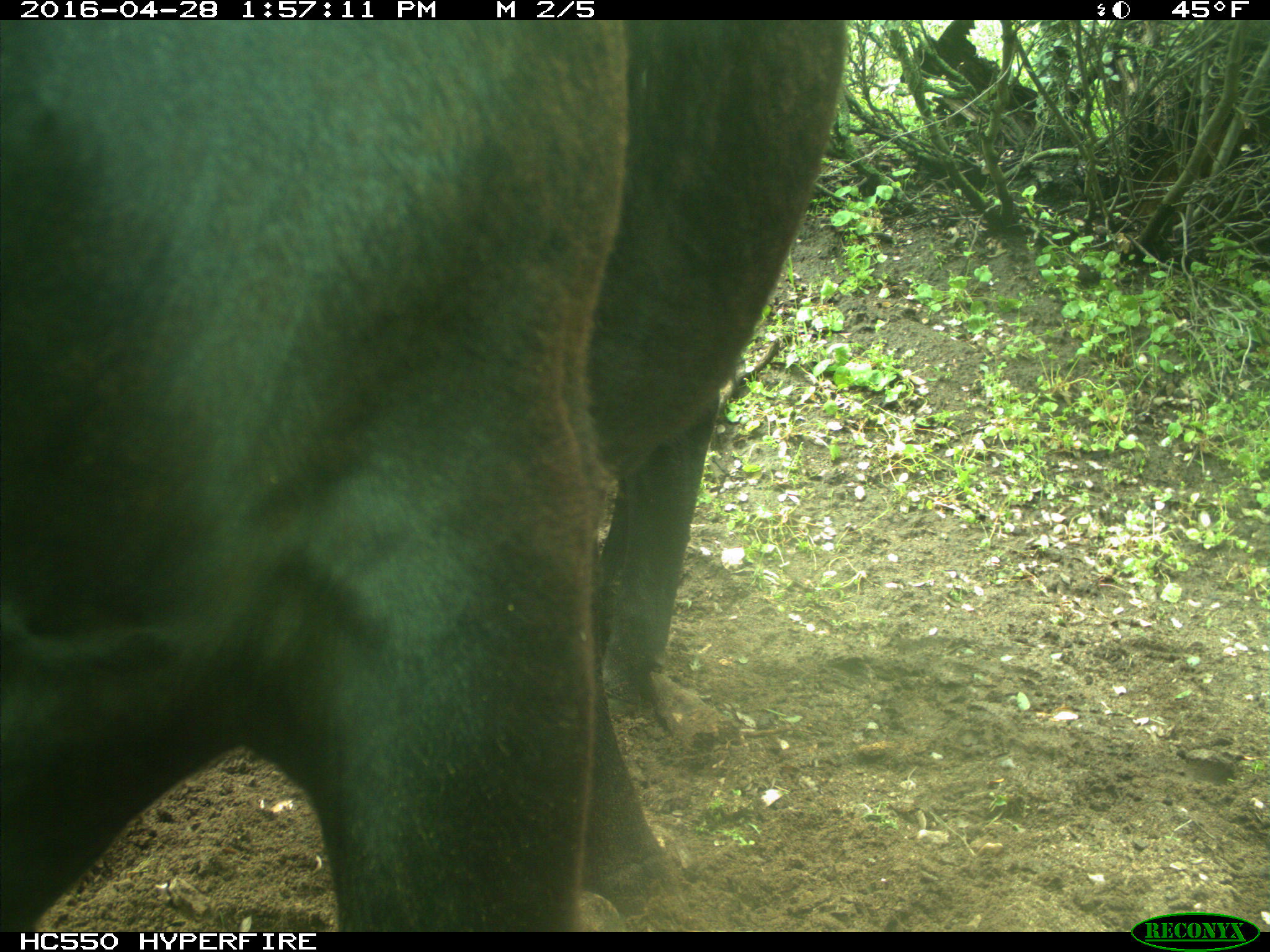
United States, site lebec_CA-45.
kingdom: Animalia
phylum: Chordata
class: Mammalia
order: Artiodactyla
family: Bovidae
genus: Bos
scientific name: Bos taurus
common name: domestic cow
Bos taurus (domestic cow).